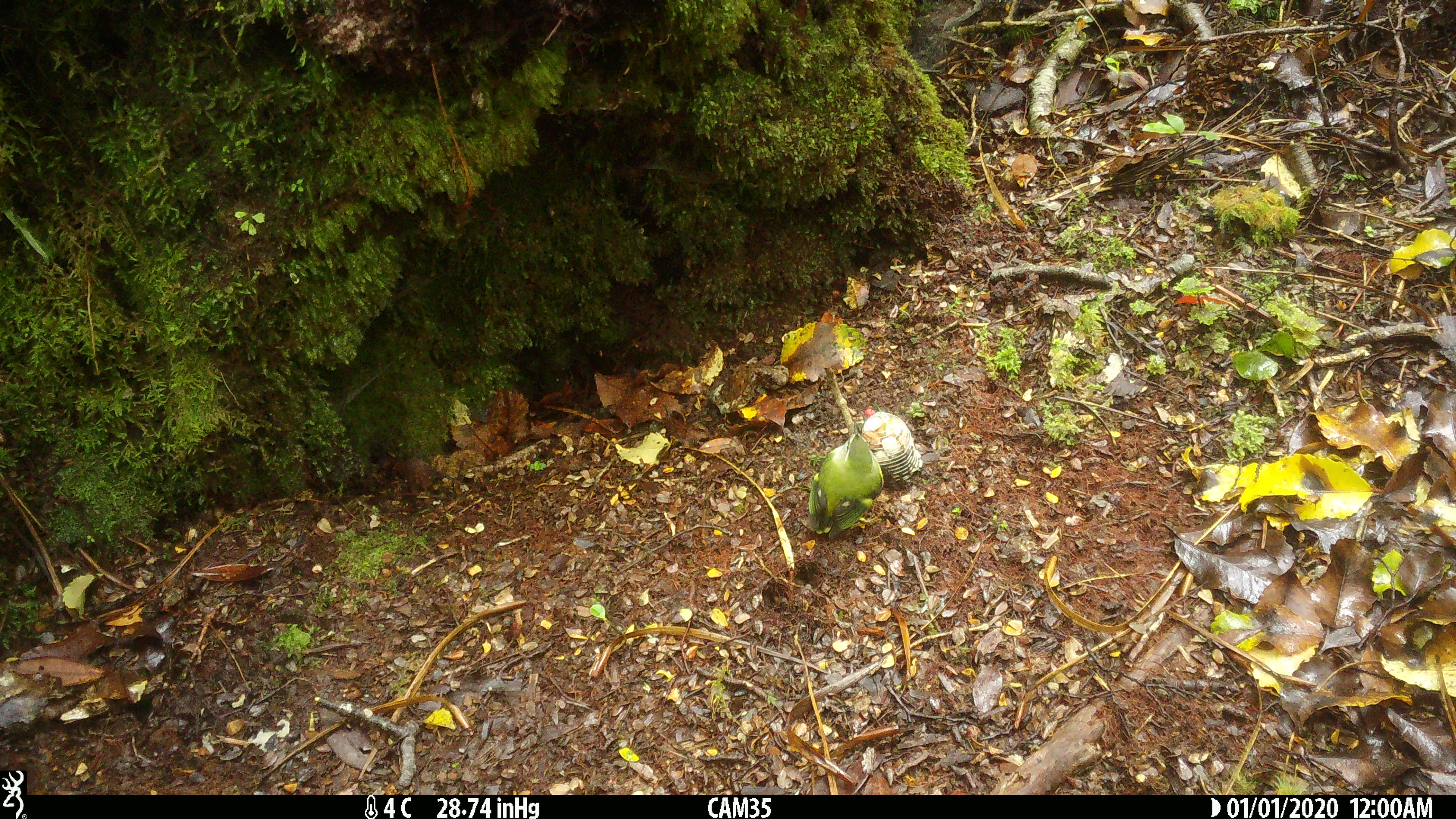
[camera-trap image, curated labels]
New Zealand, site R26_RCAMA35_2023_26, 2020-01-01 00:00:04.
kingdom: Animalia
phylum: Chordata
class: Aves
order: Passeriformes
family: Acanthisittidae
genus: Acanthisitta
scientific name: Acanthisitta chloris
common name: rifleman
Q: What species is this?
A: Rifleman (Acanthisitta chloris).